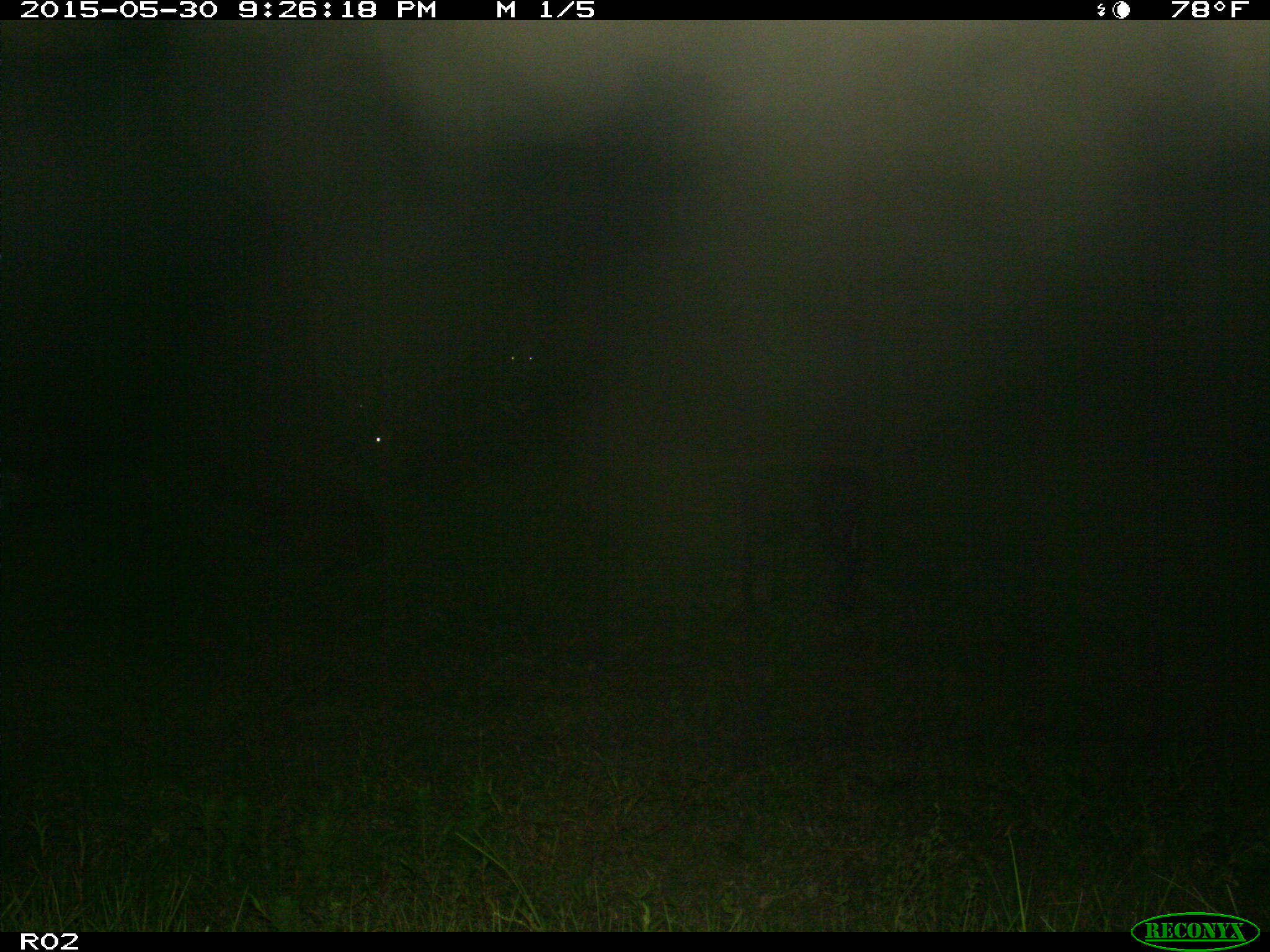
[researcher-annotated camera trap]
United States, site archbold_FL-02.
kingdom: Animalia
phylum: Chordata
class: Mammalia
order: Artiodactyla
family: Bovidae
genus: Bos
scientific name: Bos taurus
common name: domestic cow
Bos taurus (domestic cow).